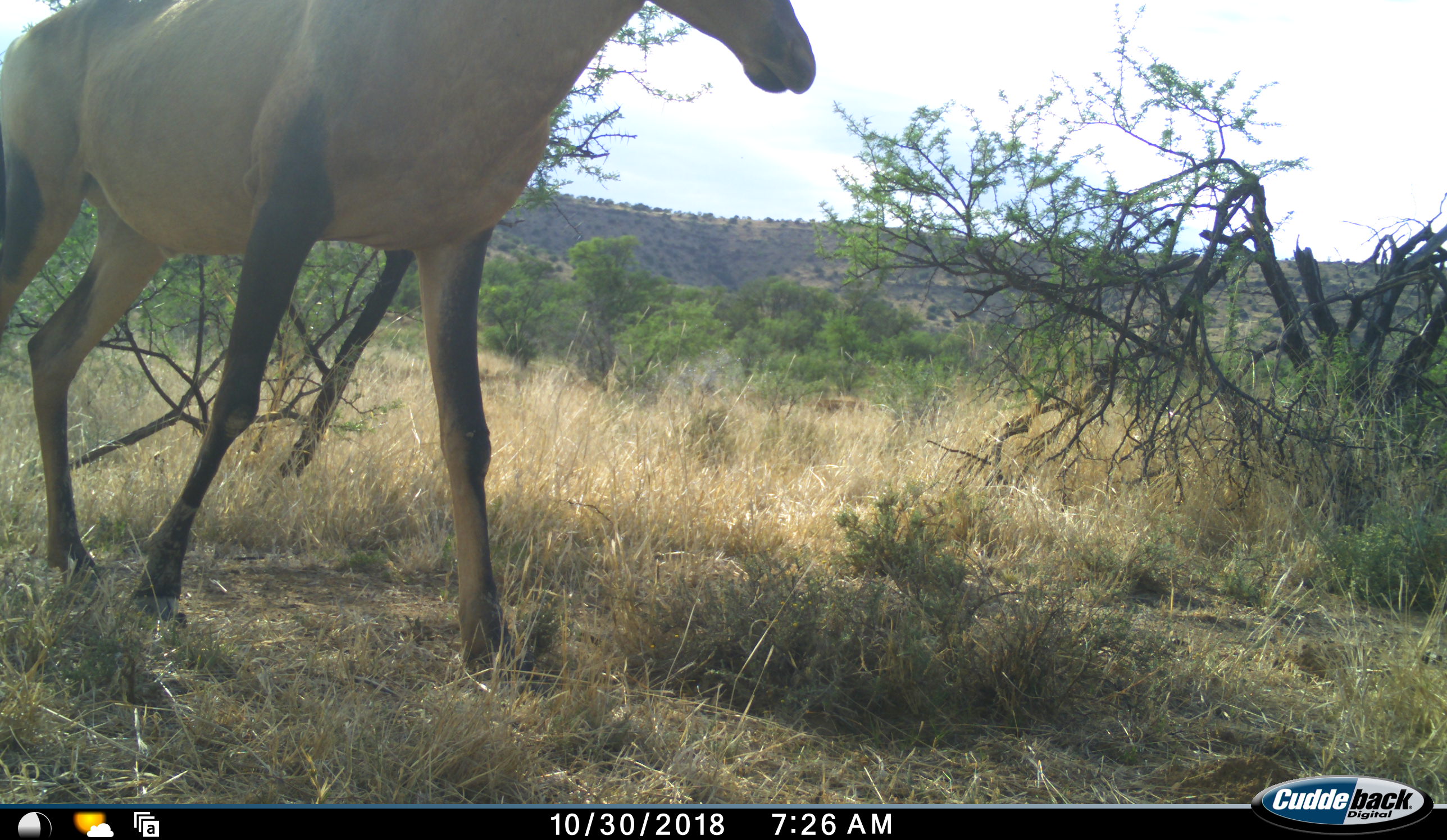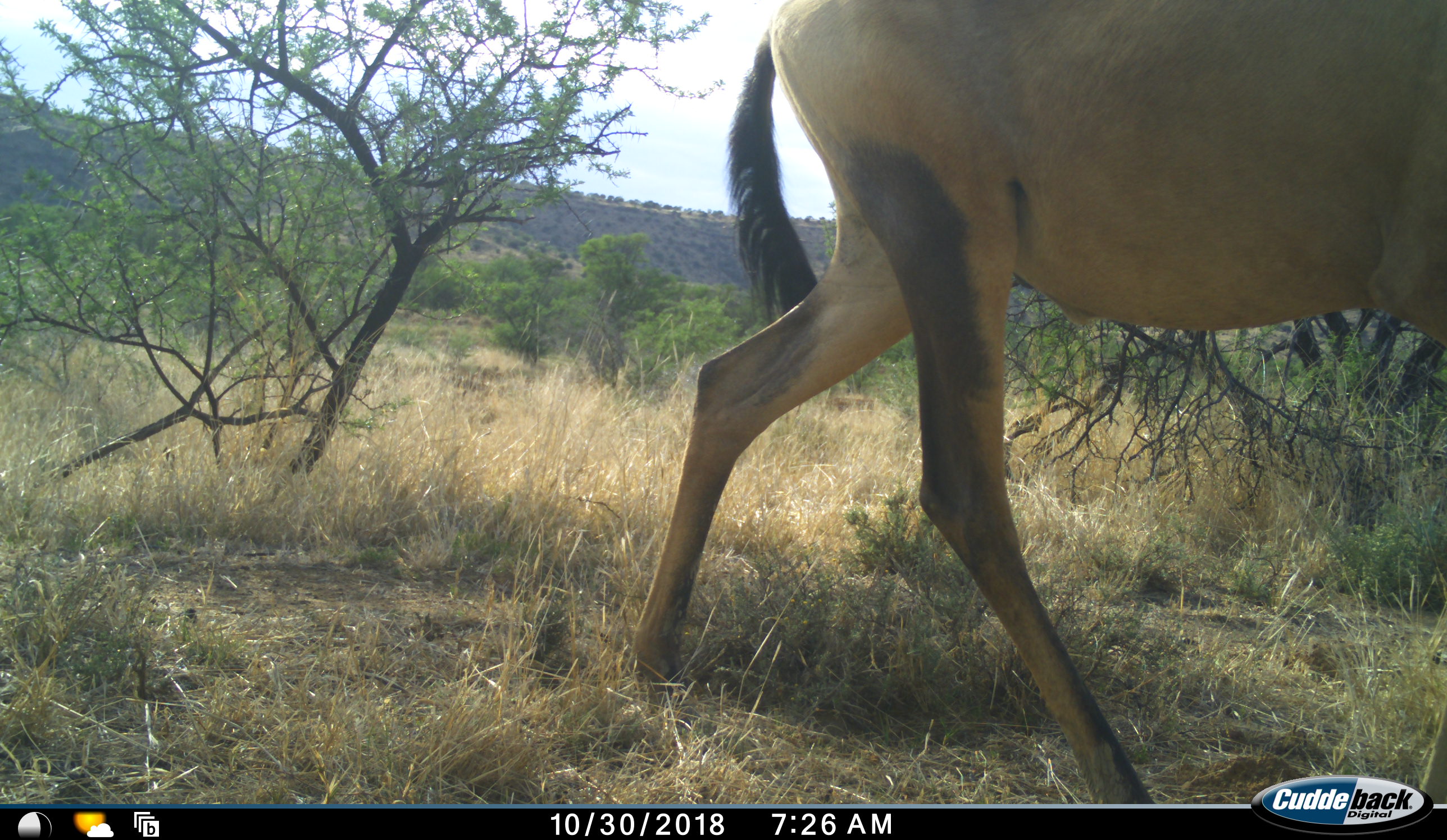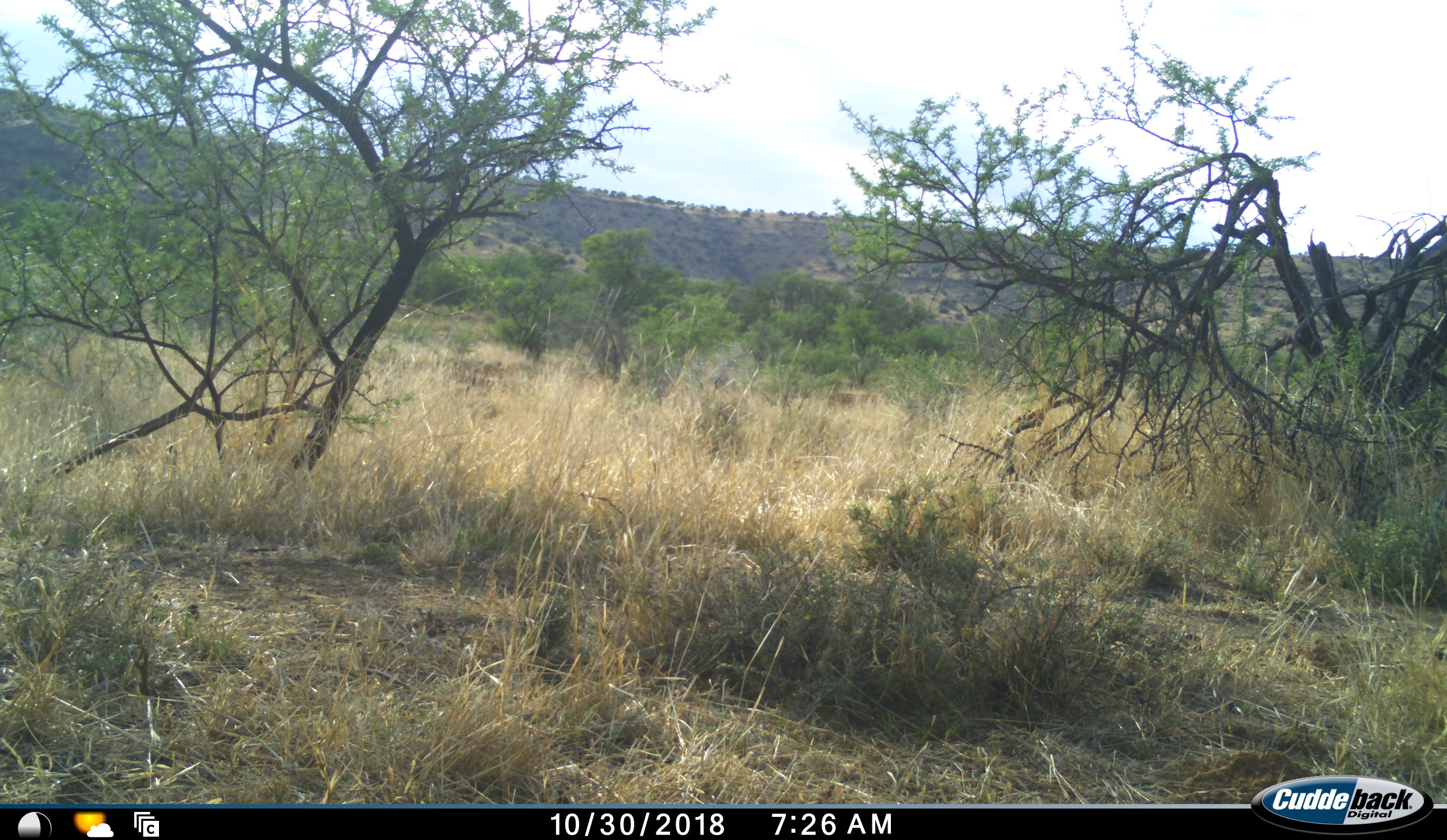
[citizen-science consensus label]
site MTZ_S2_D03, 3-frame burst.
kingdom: Animalia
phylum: Chordata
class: Mammalia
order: Artiodactyla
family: Bovidae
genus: Alcelaphus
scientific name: Alcelaphus buselaphus caama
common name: red hartebeest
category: hartebeestred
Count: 1.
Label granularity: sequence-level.